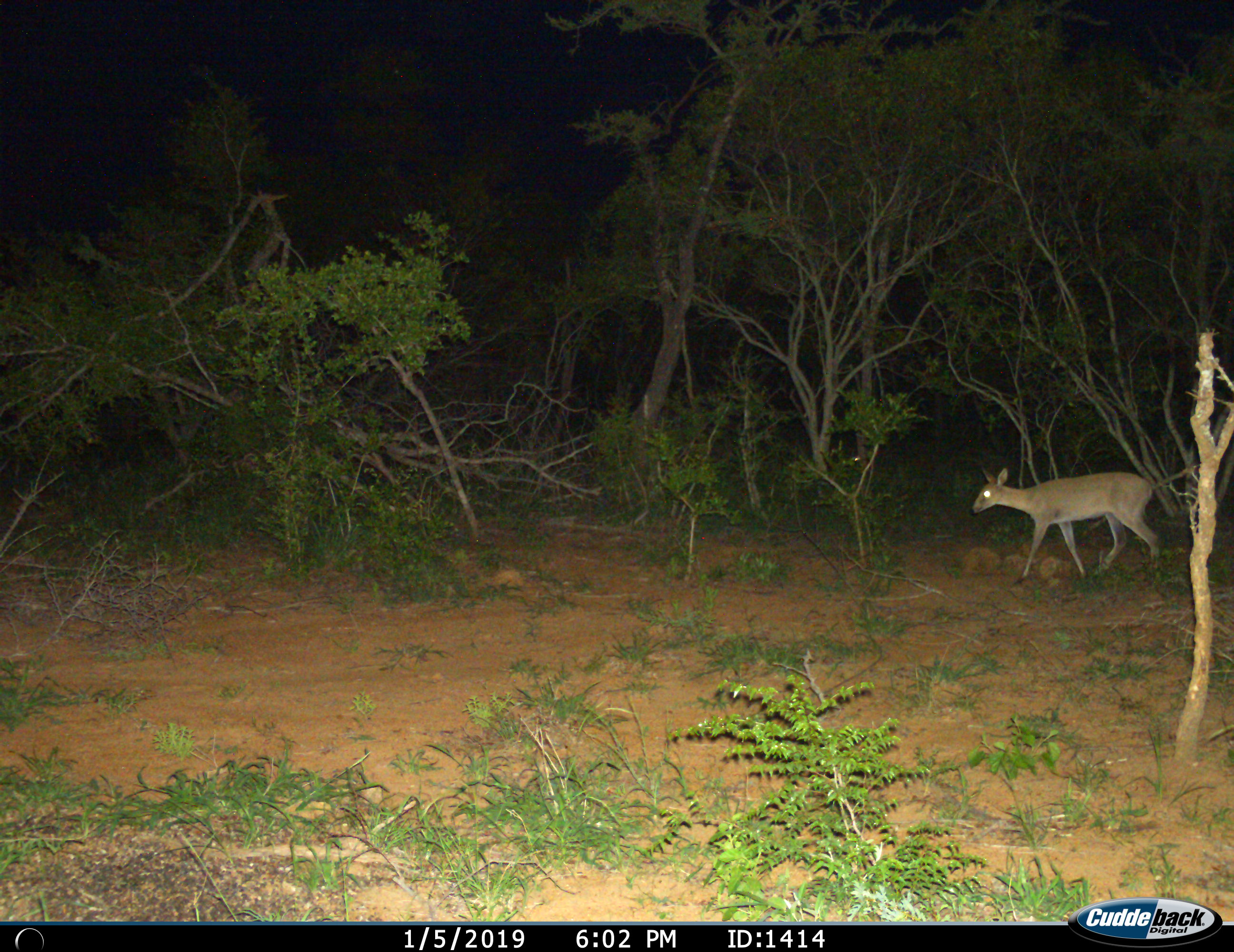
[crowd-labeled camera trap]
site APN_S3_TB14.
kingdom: Animalia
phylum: Chordata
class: Mammalia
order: Artiodactyla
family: Bovidae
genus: Sylvicapra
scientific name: Sylvicapra grimmia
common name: common duiker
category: duikercommongrey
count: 1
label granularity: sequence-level